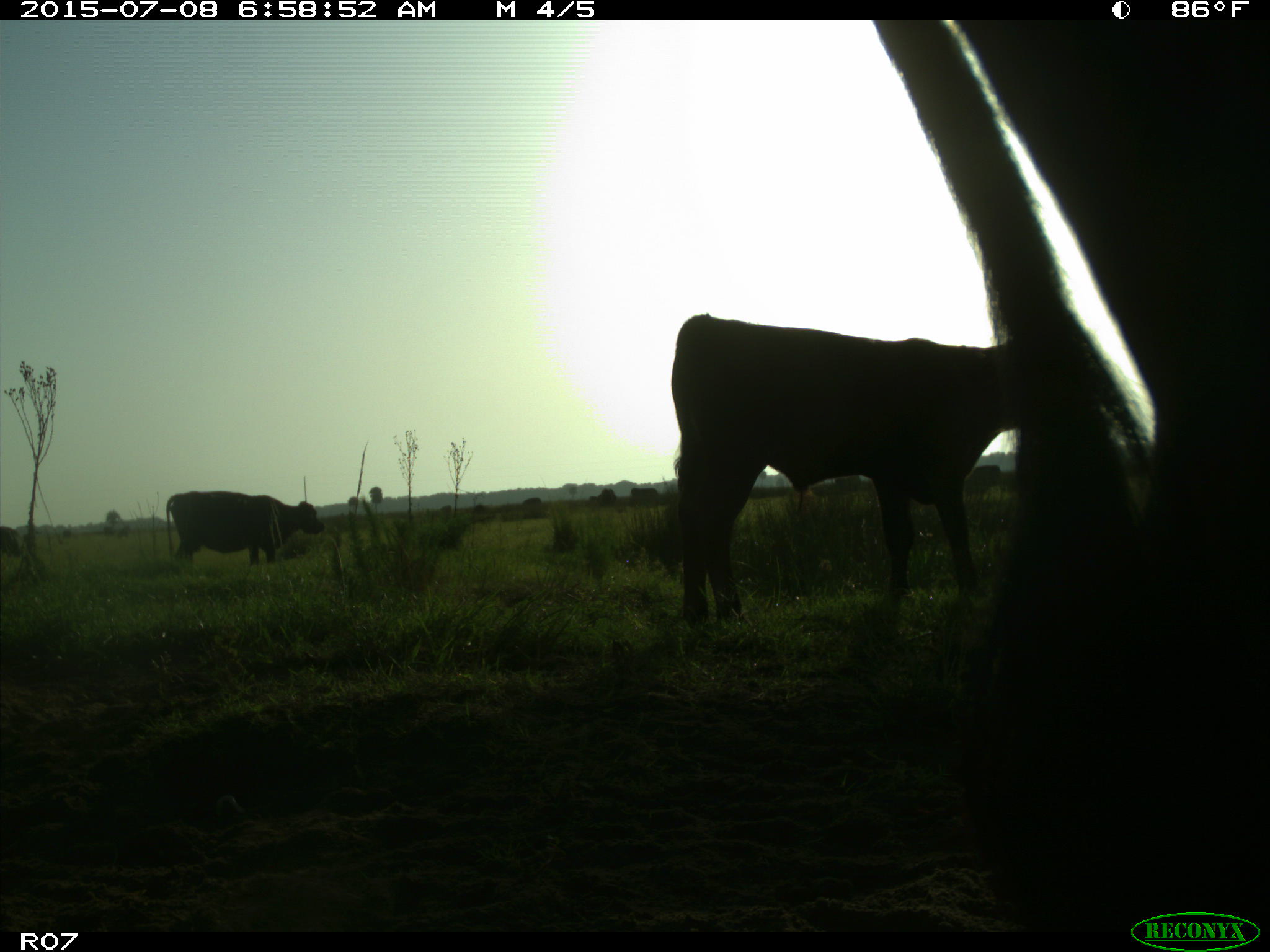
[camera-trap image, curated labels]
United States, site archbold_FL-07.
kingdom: Animalia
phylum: Chordata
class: Mammalia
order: Artiodactyla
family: Bovidae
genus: Bos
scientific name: Bos taurus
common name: domestic cow